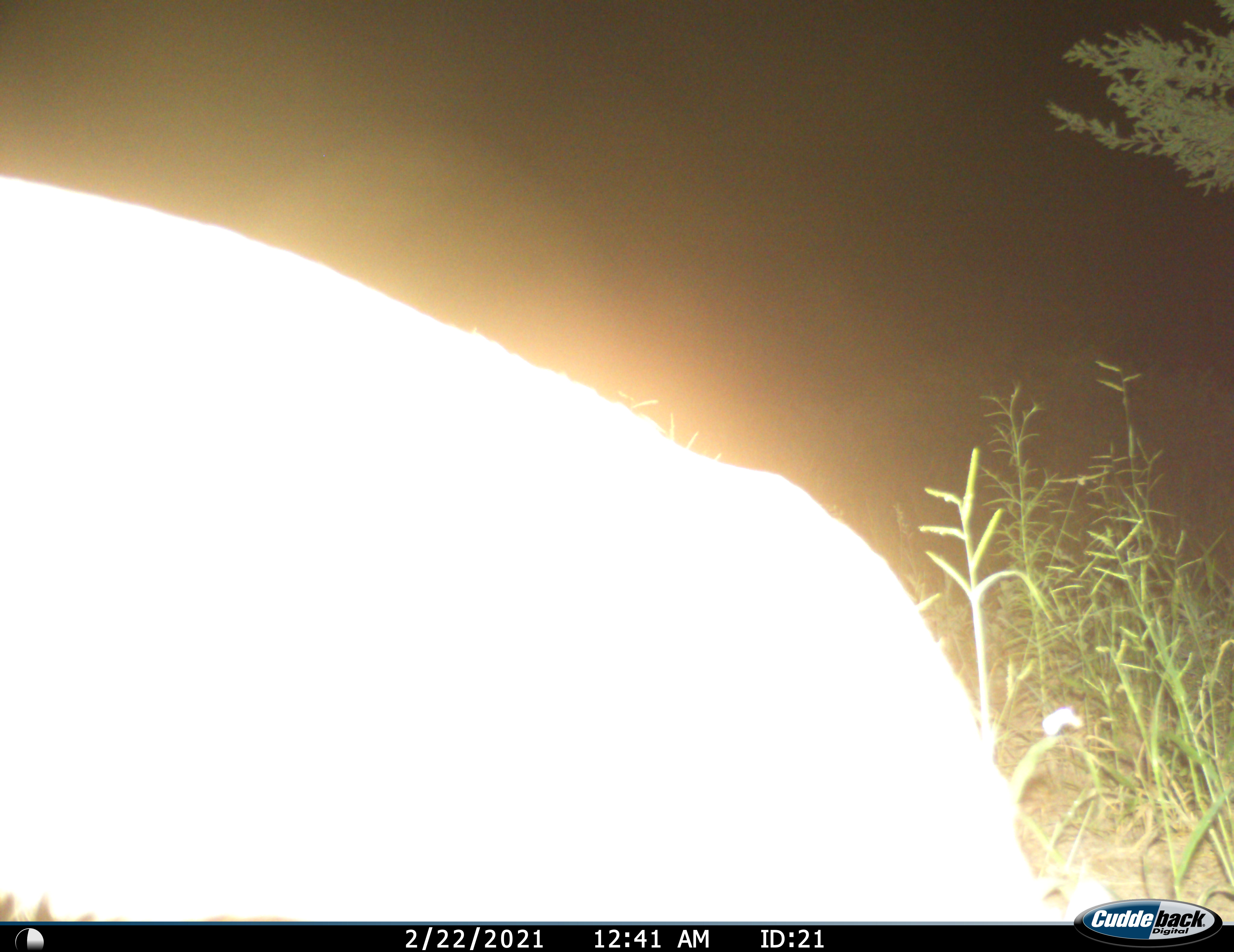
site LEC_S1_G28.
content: unidentified animal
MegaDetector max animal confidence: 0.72